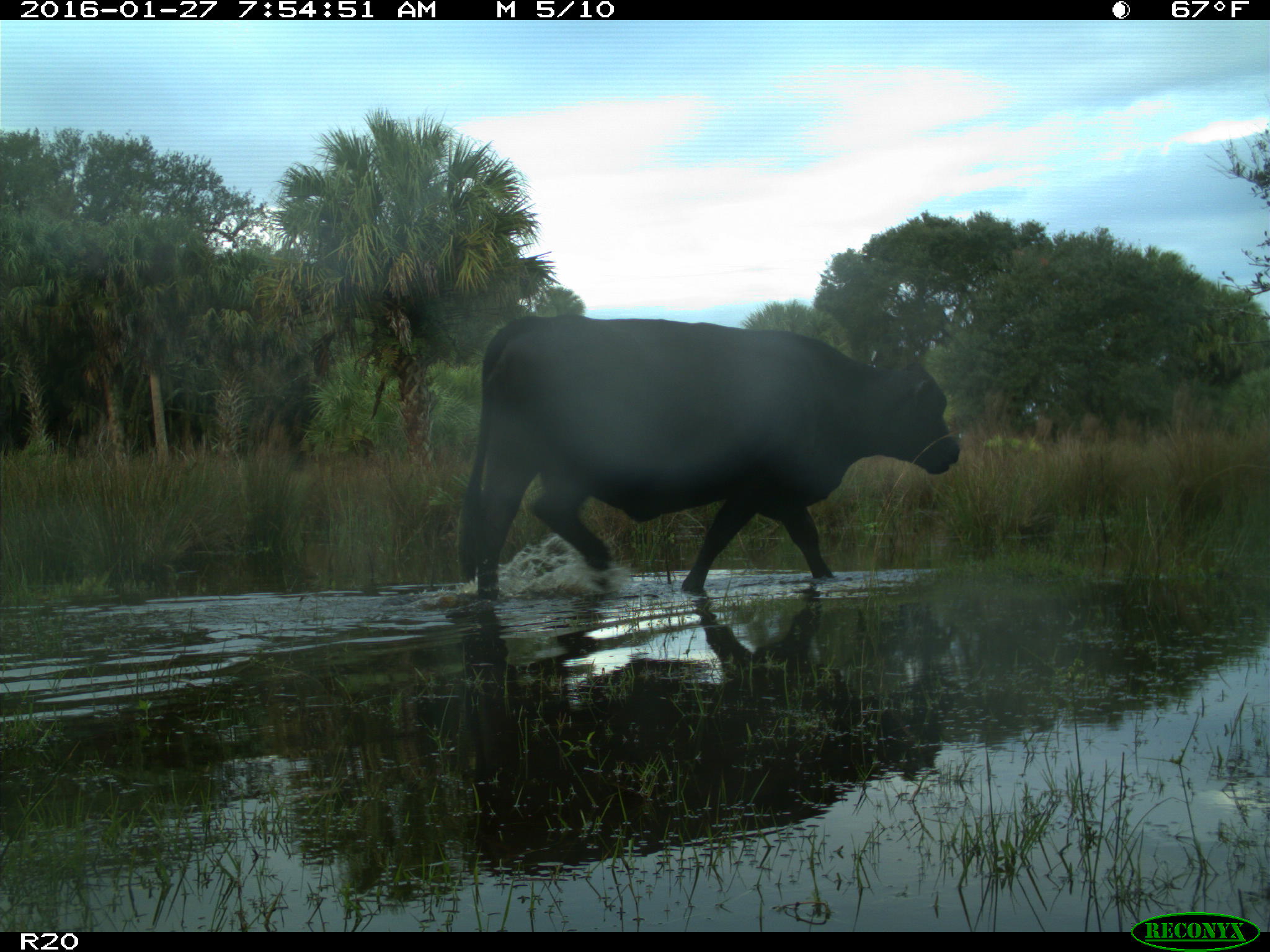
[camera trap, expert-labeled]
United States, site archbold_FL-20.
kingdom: Animalia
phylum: Chordata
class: Mammalia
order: Artiodactyla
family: Bovidae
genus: Bos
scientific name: Bos taurus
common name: domestic cow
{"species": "Bos taurus (domestic cow)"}